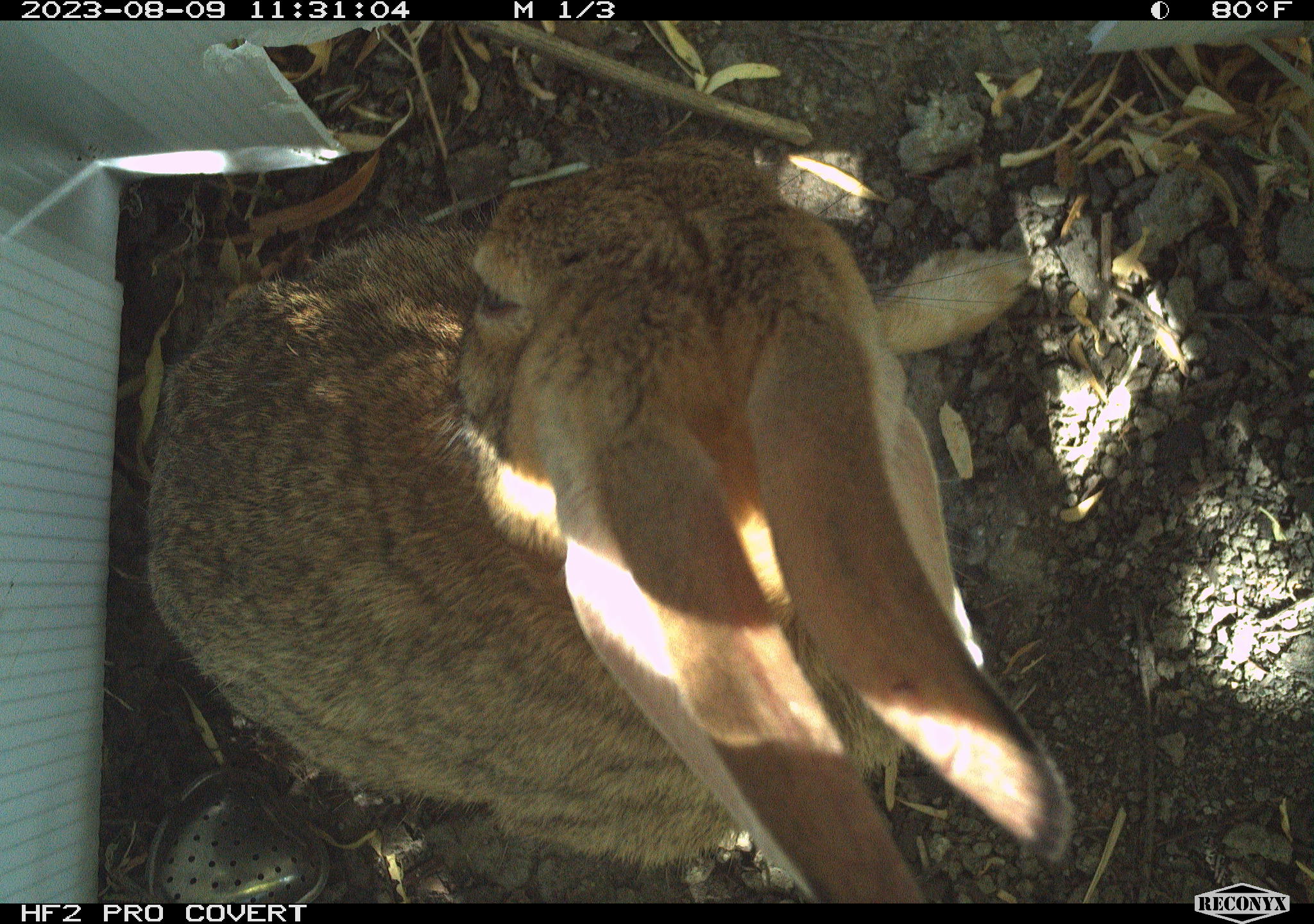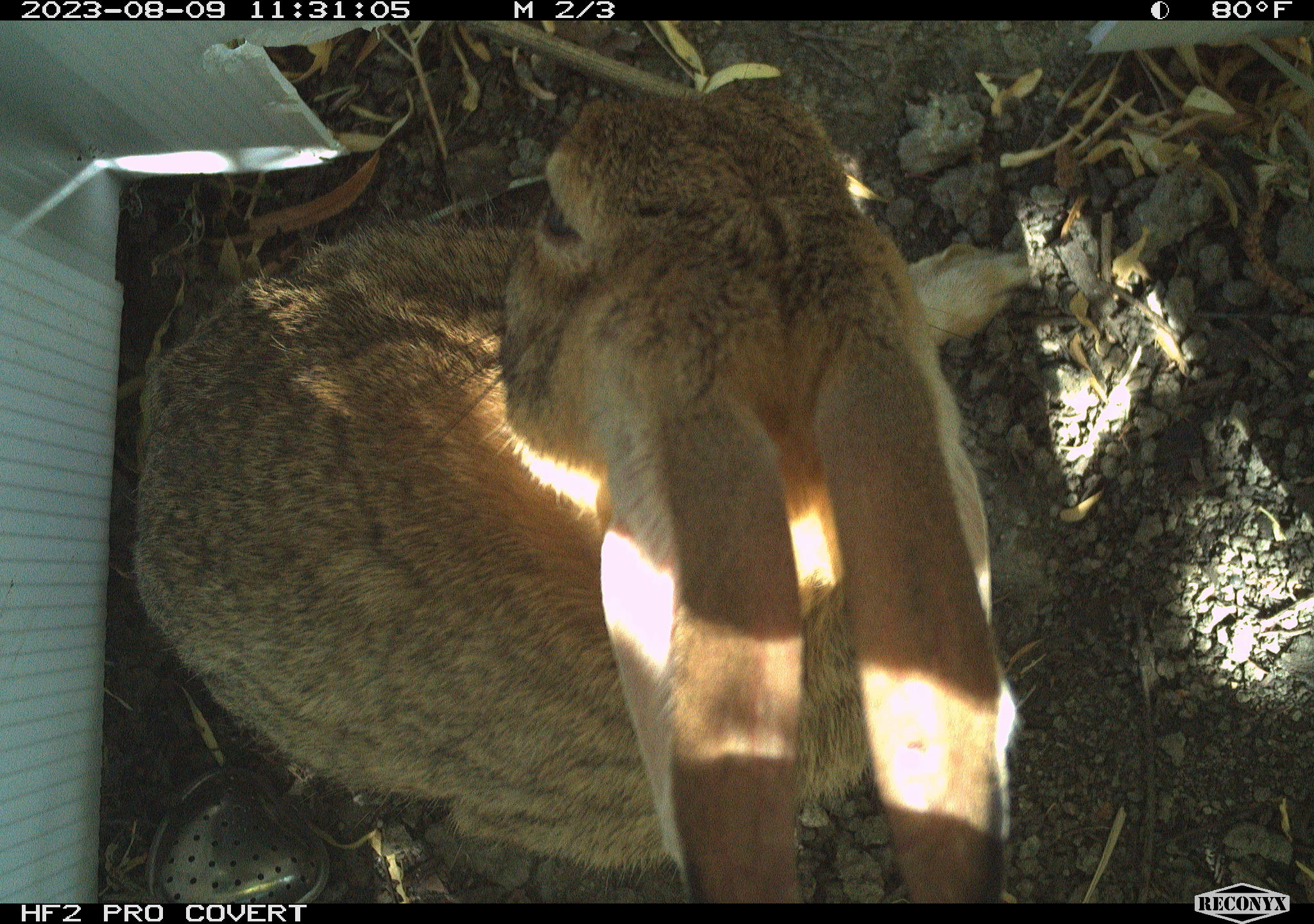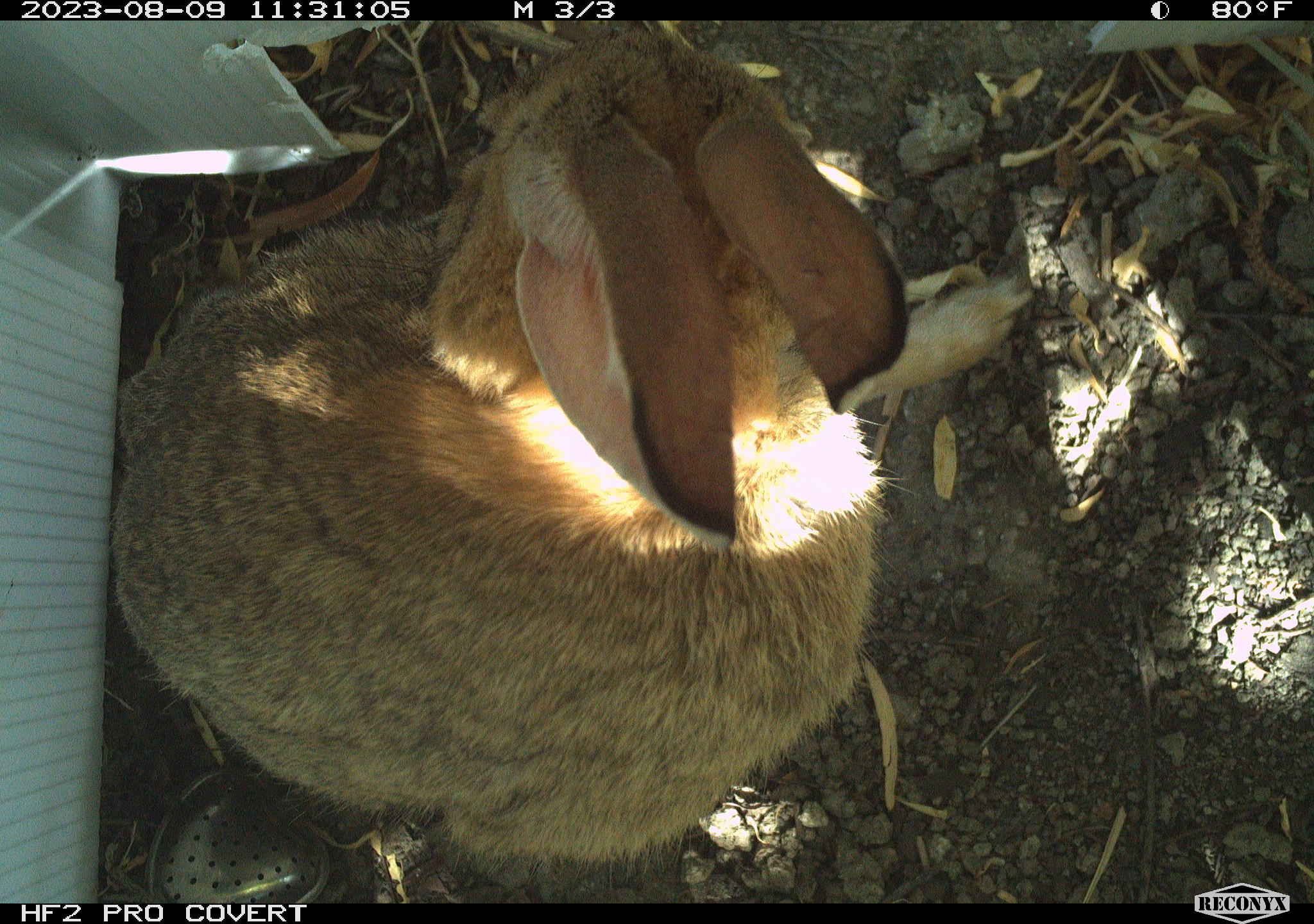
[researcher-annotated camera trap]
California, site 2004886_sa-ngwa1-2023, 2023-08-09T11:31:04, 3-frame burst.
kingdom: Animalia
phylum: Chordata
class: Mammalia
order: Lagomorpha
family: Leporidae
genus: Sylvilagus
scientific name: Sylvilagus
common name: cottontail rabbits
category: sylvilagus species